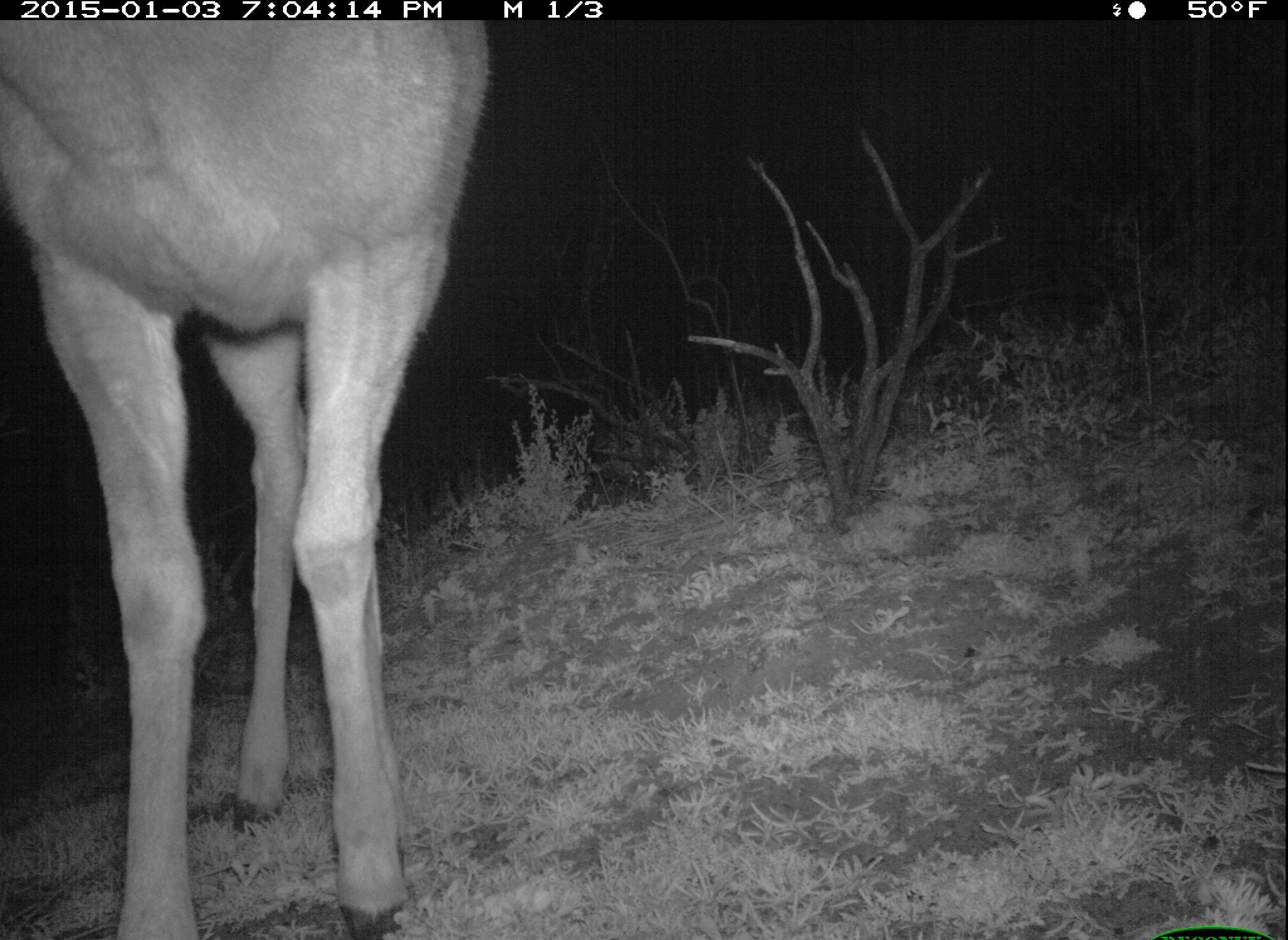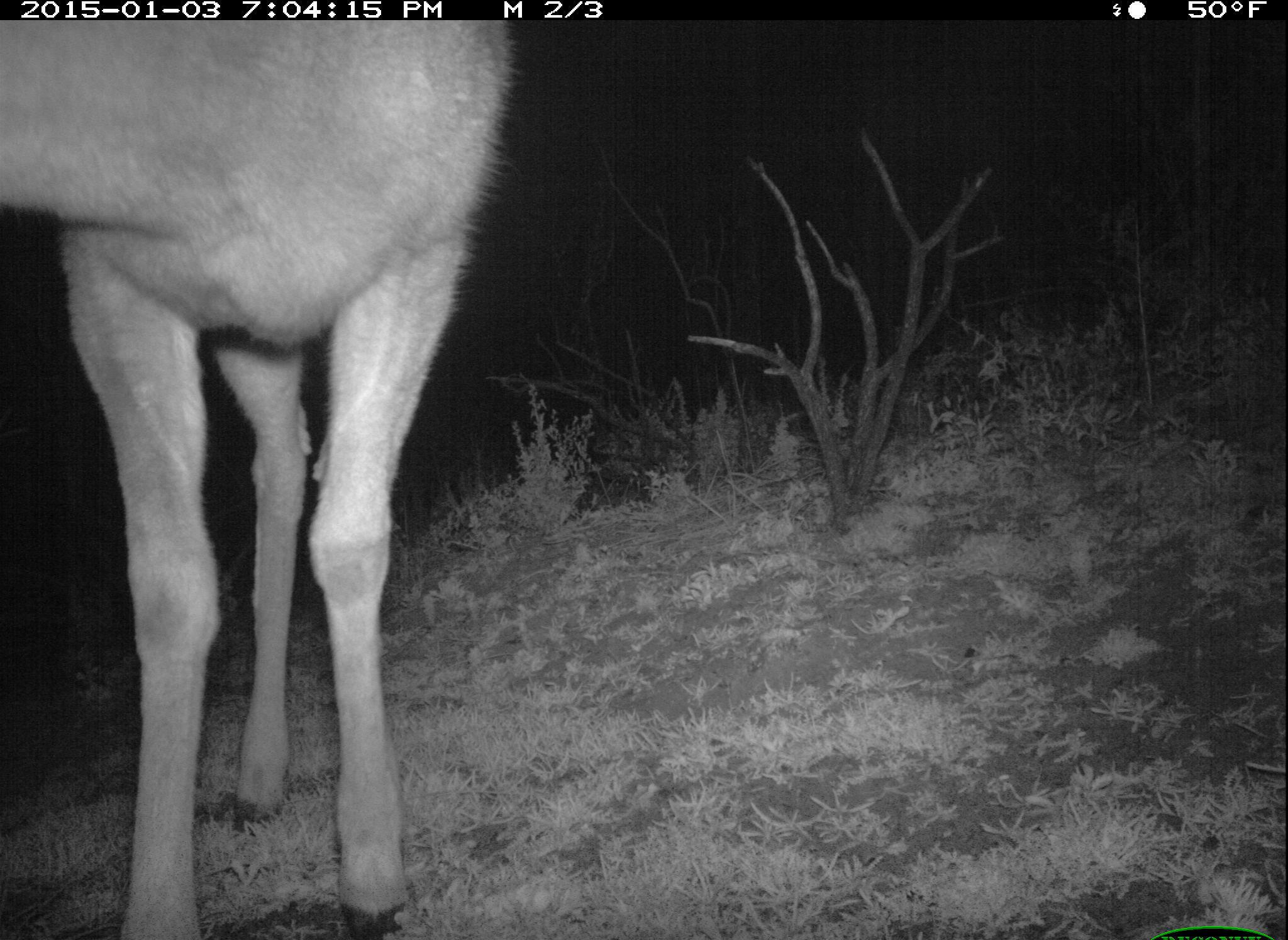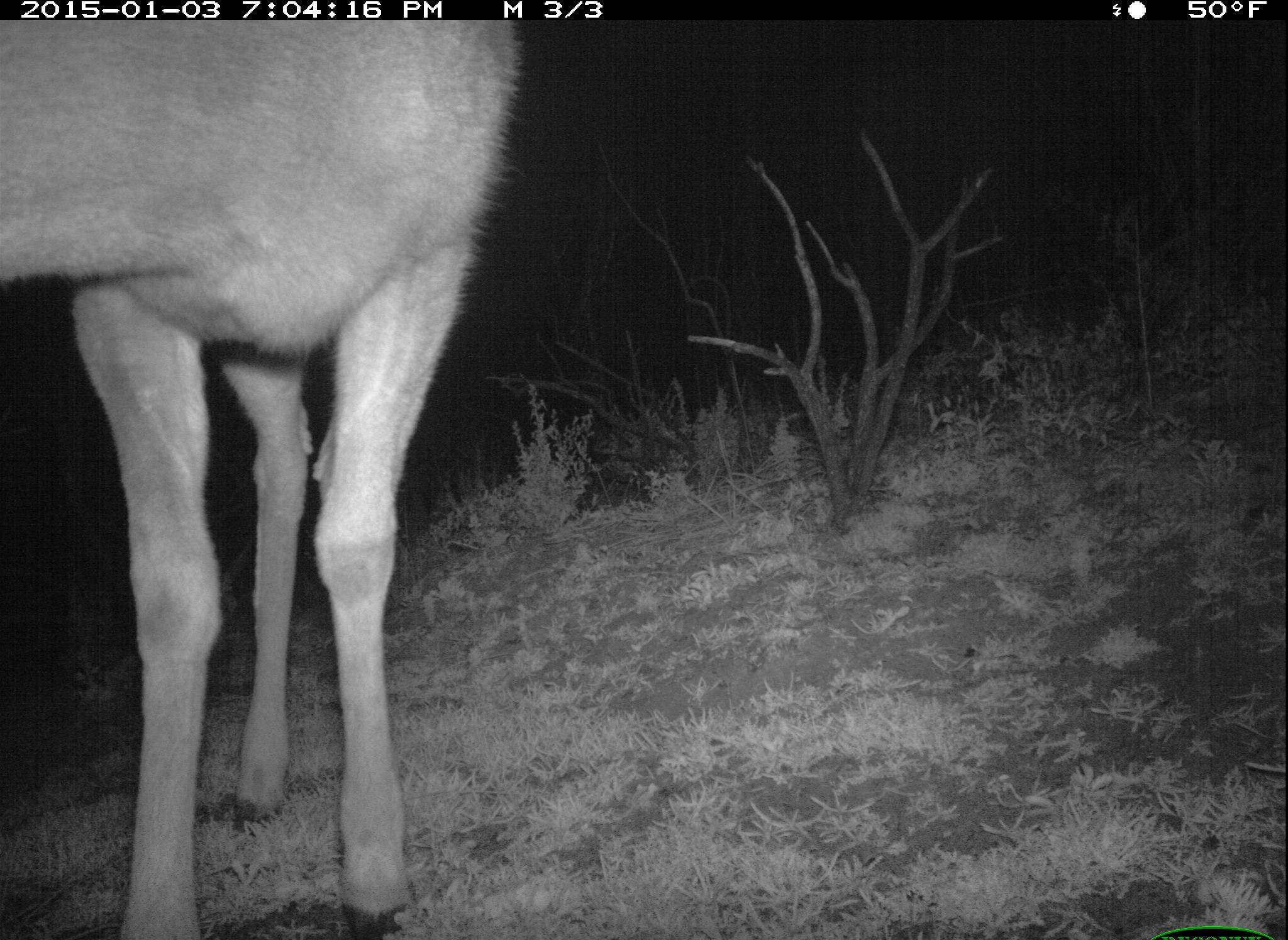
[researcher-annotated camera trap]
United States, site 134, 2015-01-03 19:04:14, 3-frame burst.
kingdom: Animalia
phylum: Chordata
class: Mammalia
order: Artiodactyla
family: Cervidae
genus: Odocoileus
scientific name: Odocoileus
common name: deer